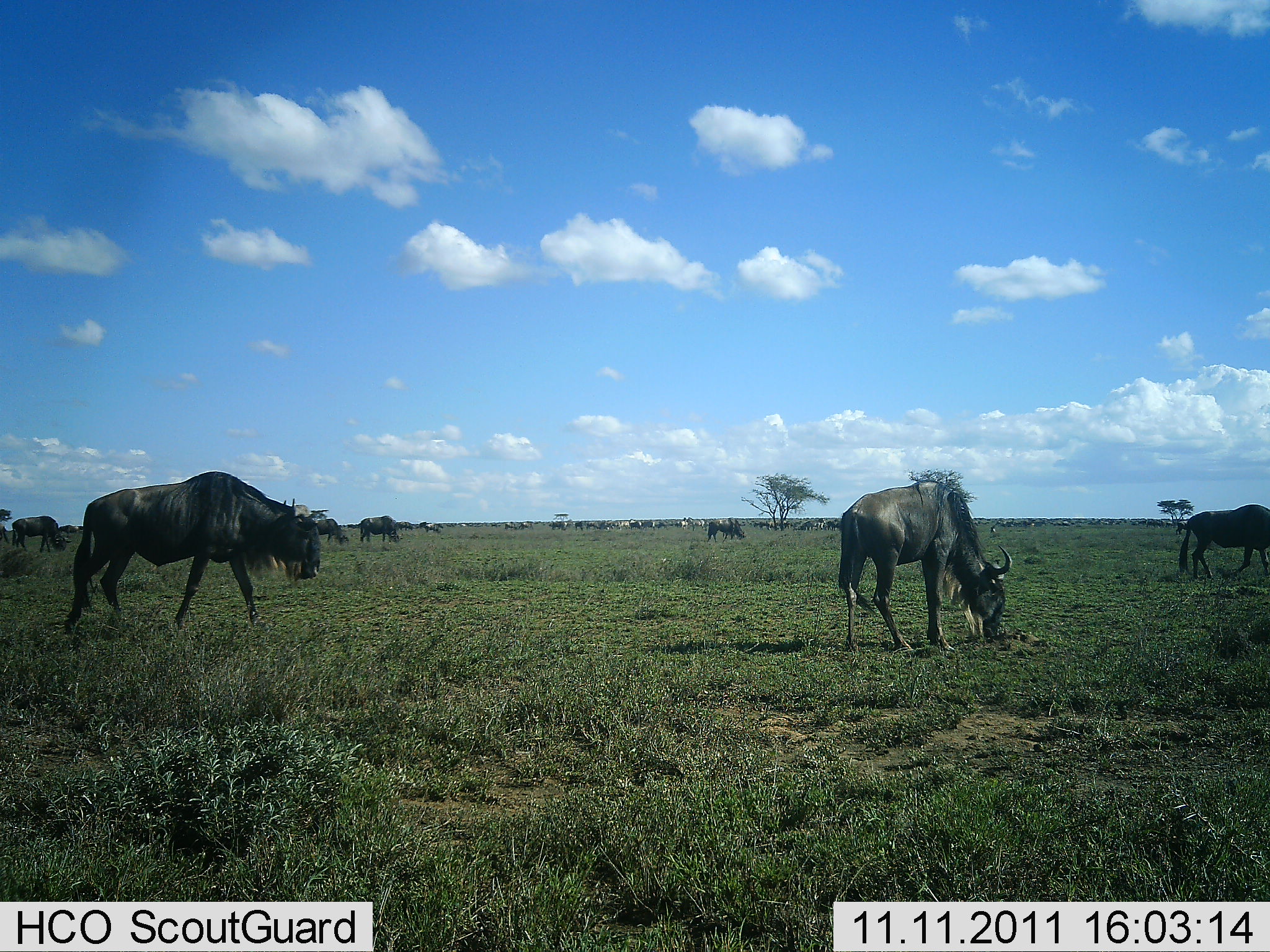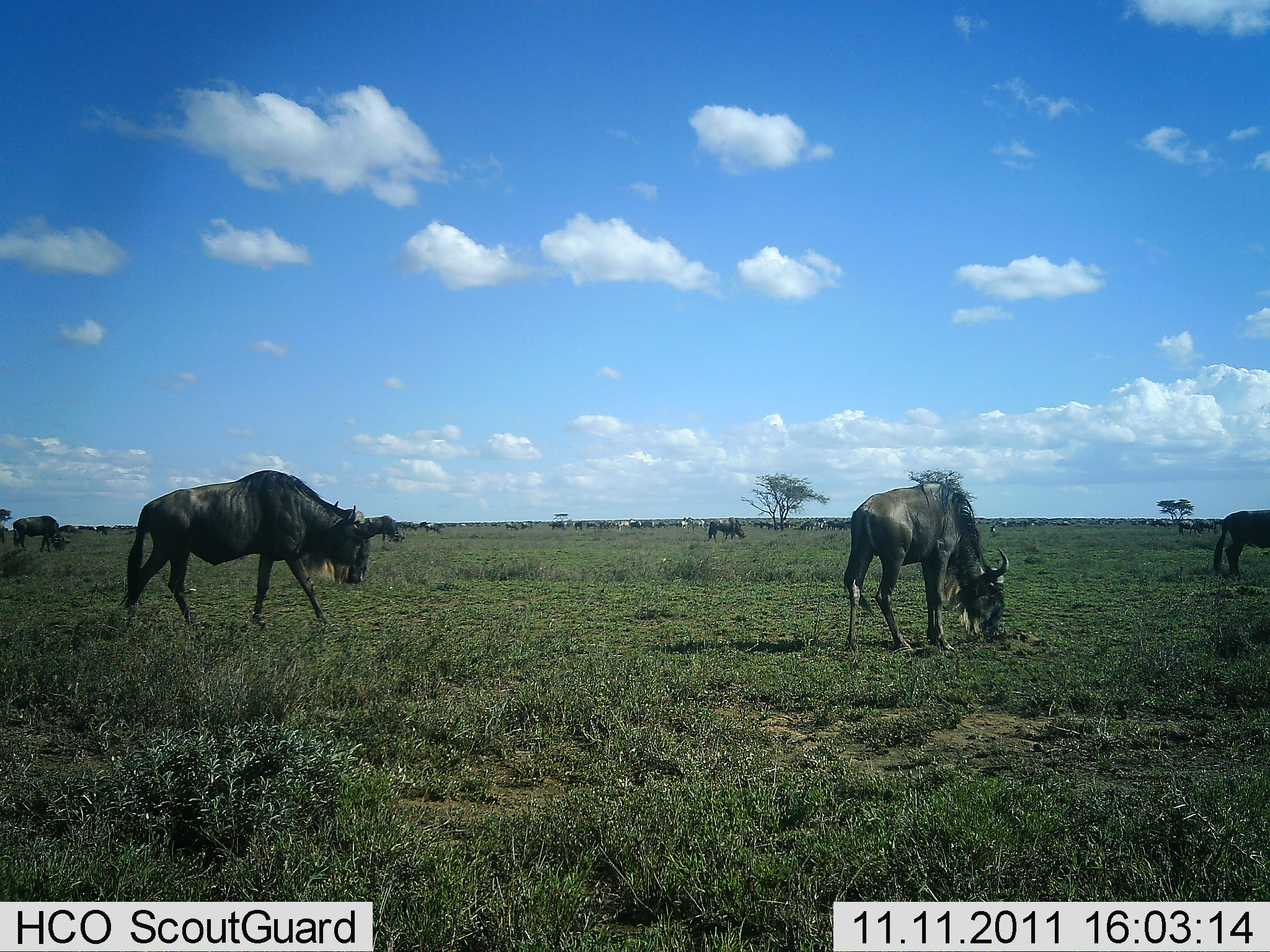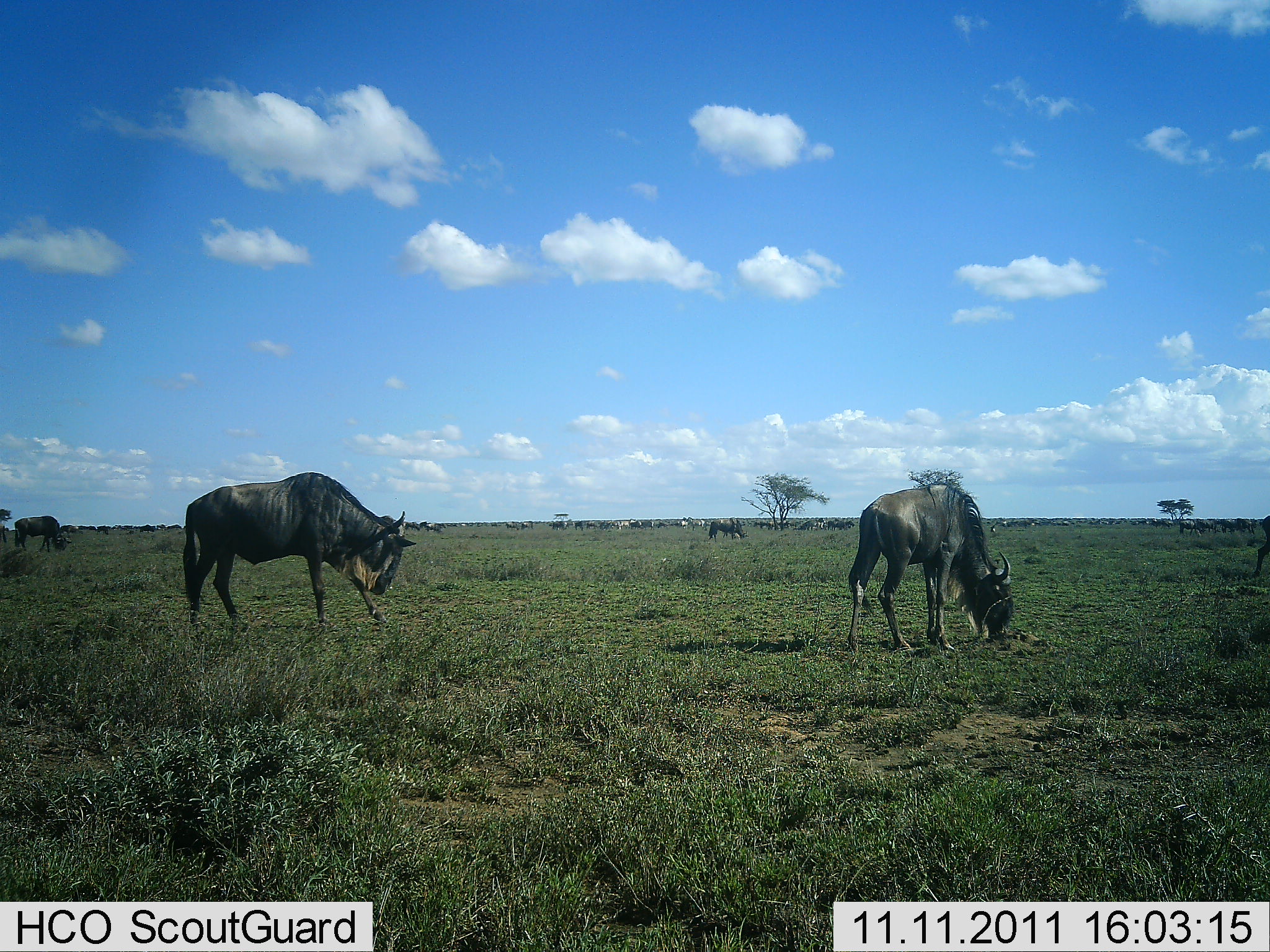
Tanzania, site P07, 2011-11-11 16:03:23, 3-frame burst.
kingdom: Animalia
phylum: Chordata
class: Mammalia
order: Artiodactyla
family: Bovidae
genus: Connochaetes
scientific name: Connochaetes taurinus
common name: blue wildebeest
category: wildebeest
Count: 11-50.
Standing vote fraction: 27%.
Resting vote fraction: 0%.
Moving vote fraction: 36%.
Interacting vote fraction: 9%.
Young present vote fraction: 0%.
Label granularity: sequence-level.